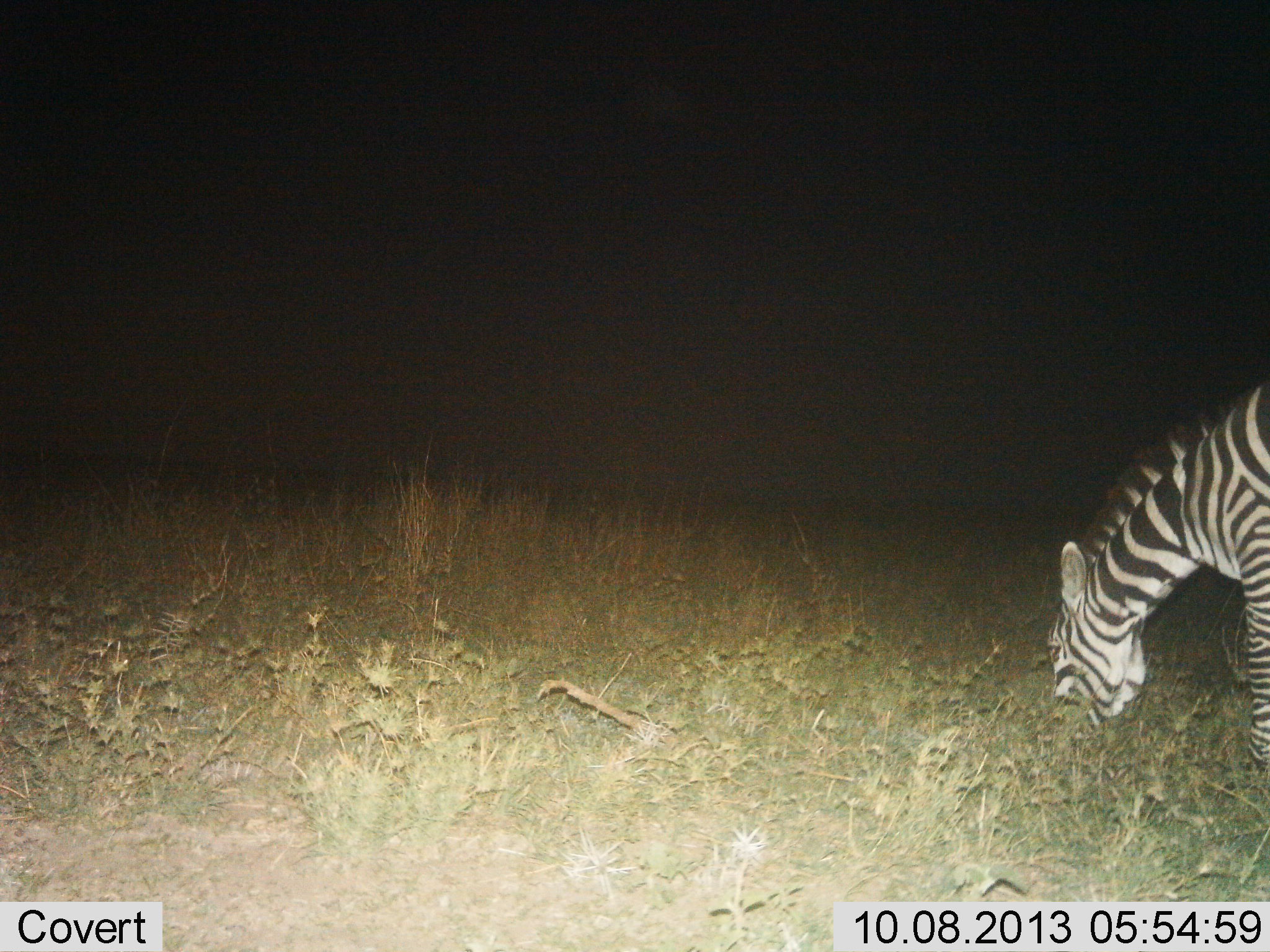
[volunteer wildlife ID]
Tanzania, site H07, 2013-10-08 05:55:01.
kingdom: Animalia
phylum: Chordata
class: Mammalia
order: Perissodactyla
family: Equidae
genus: Equus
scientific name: Equus quagga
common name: plains zebra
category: zebra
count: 1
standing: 10%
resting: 0%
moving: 0%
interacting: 0%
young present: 0%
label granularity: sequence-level